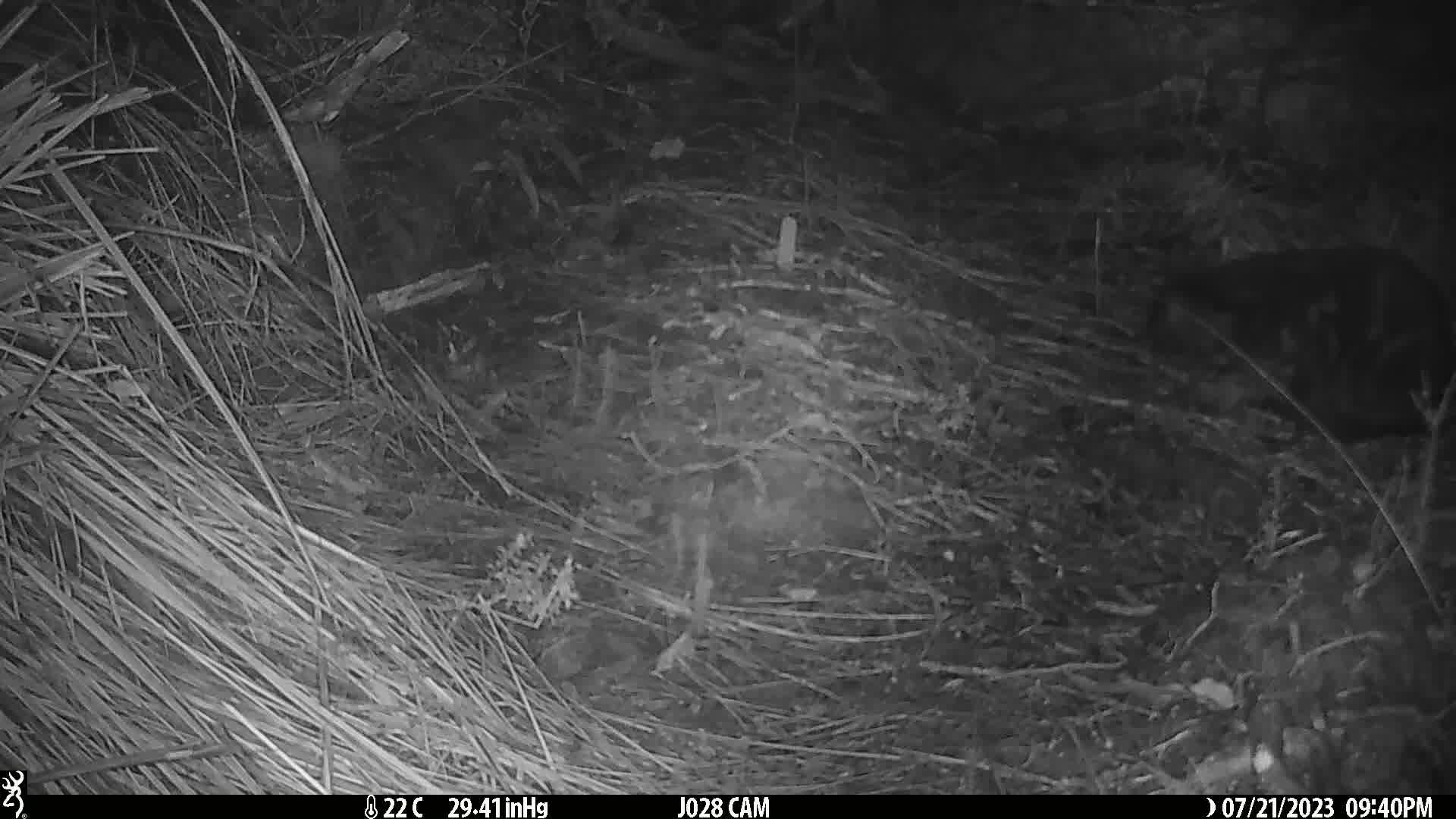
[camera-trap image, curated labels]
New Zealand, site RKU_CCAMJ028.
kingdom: Animalia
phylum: Chordata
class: Mammalia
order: Carnivora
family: Felidae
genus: Felis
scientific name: Felis catus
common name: domestic cat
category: cat